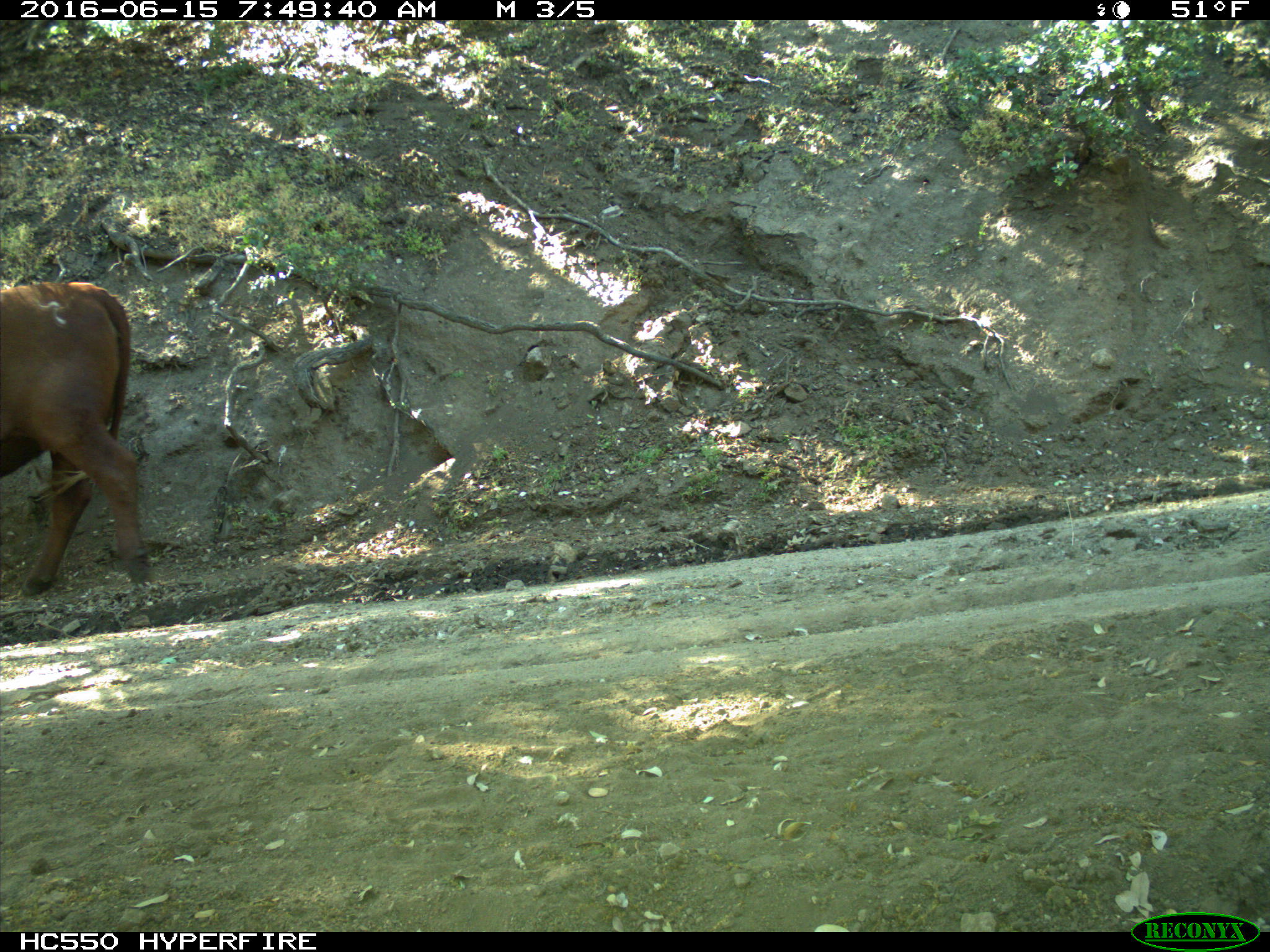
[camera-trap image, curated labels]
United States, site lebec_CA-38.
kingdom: Animalia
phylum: Chordata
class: Mammalia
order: Artiodactyla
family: Bovidae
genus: Bos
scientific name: Bos taurus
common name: domestic cow